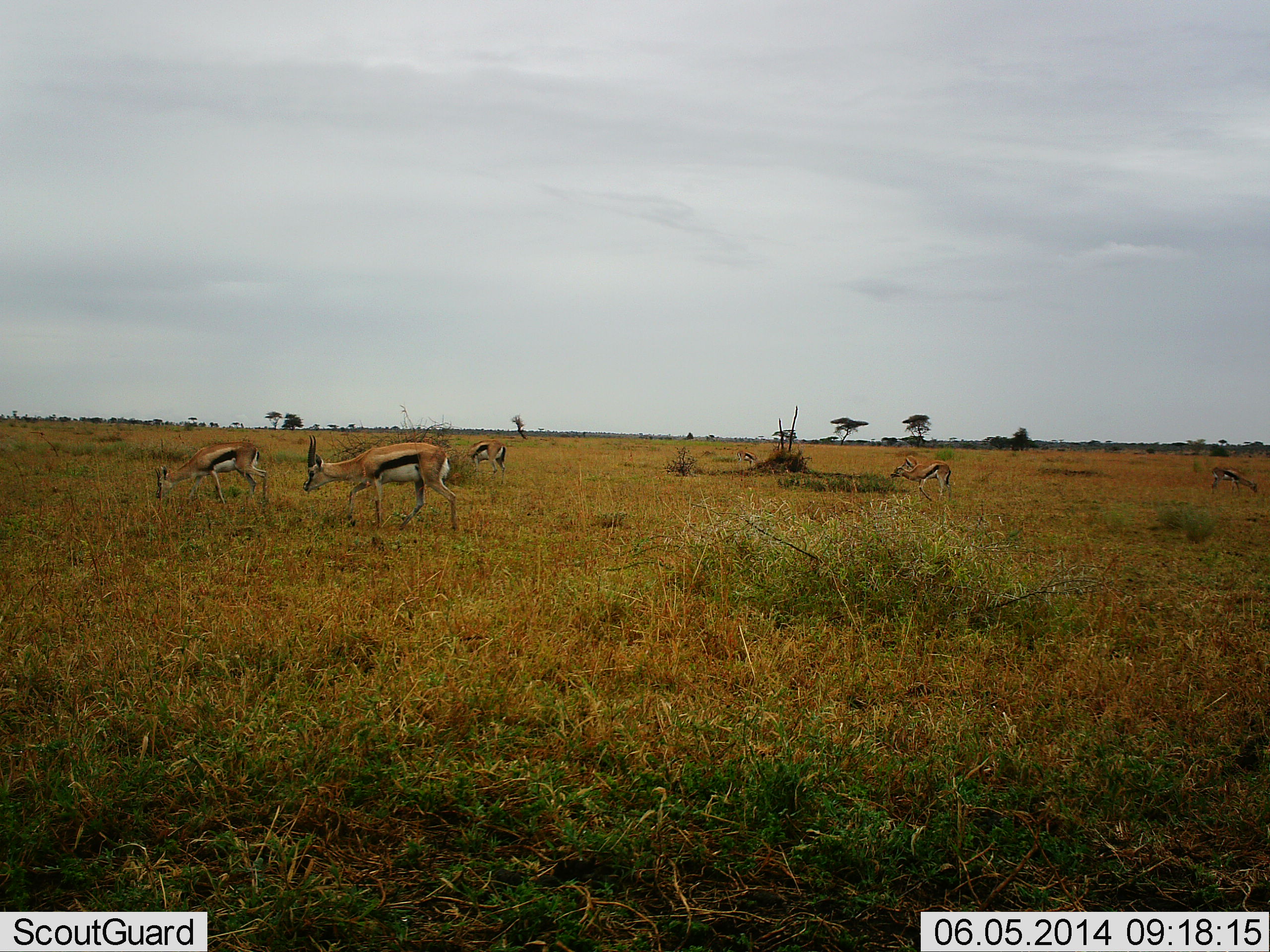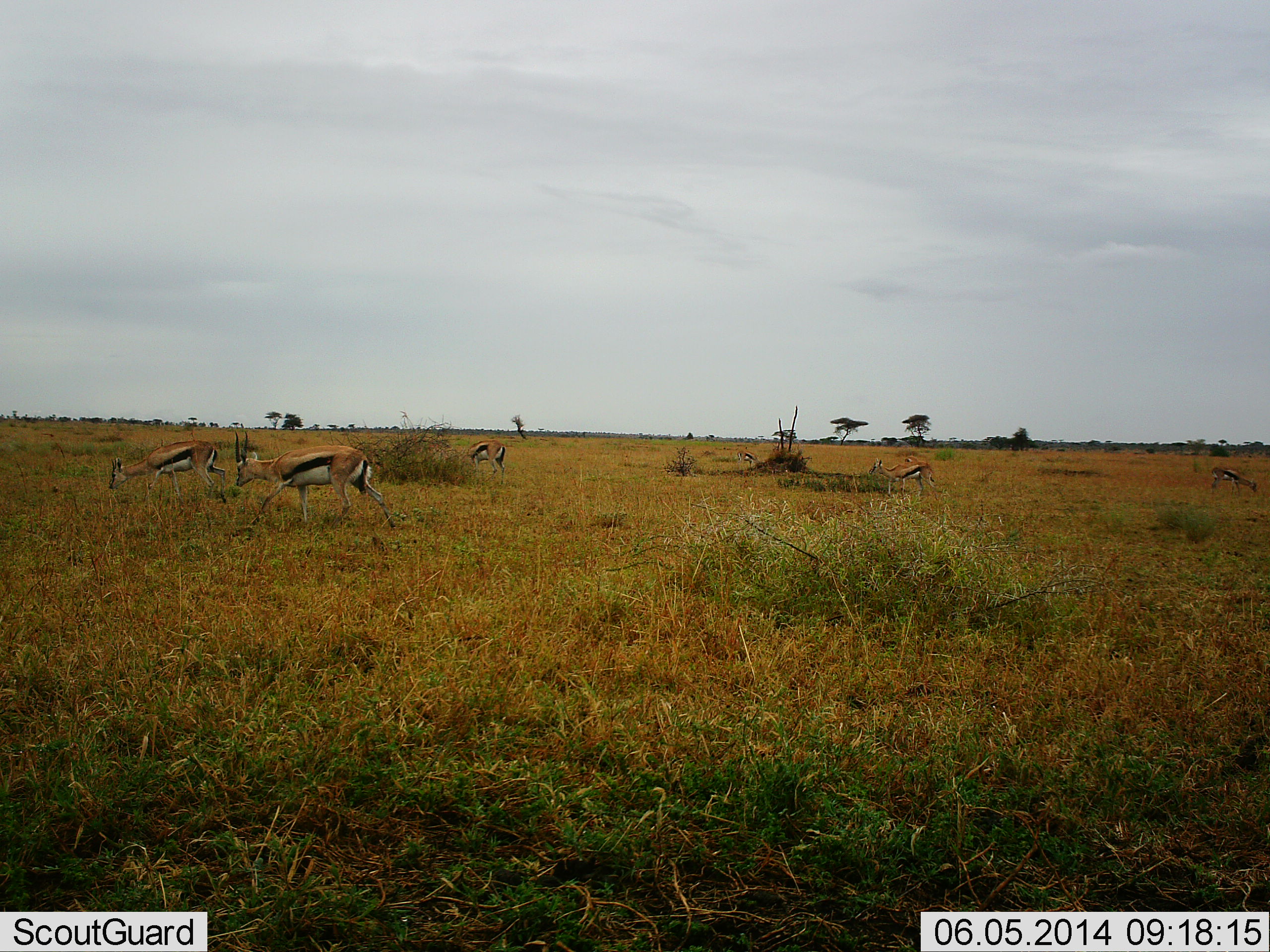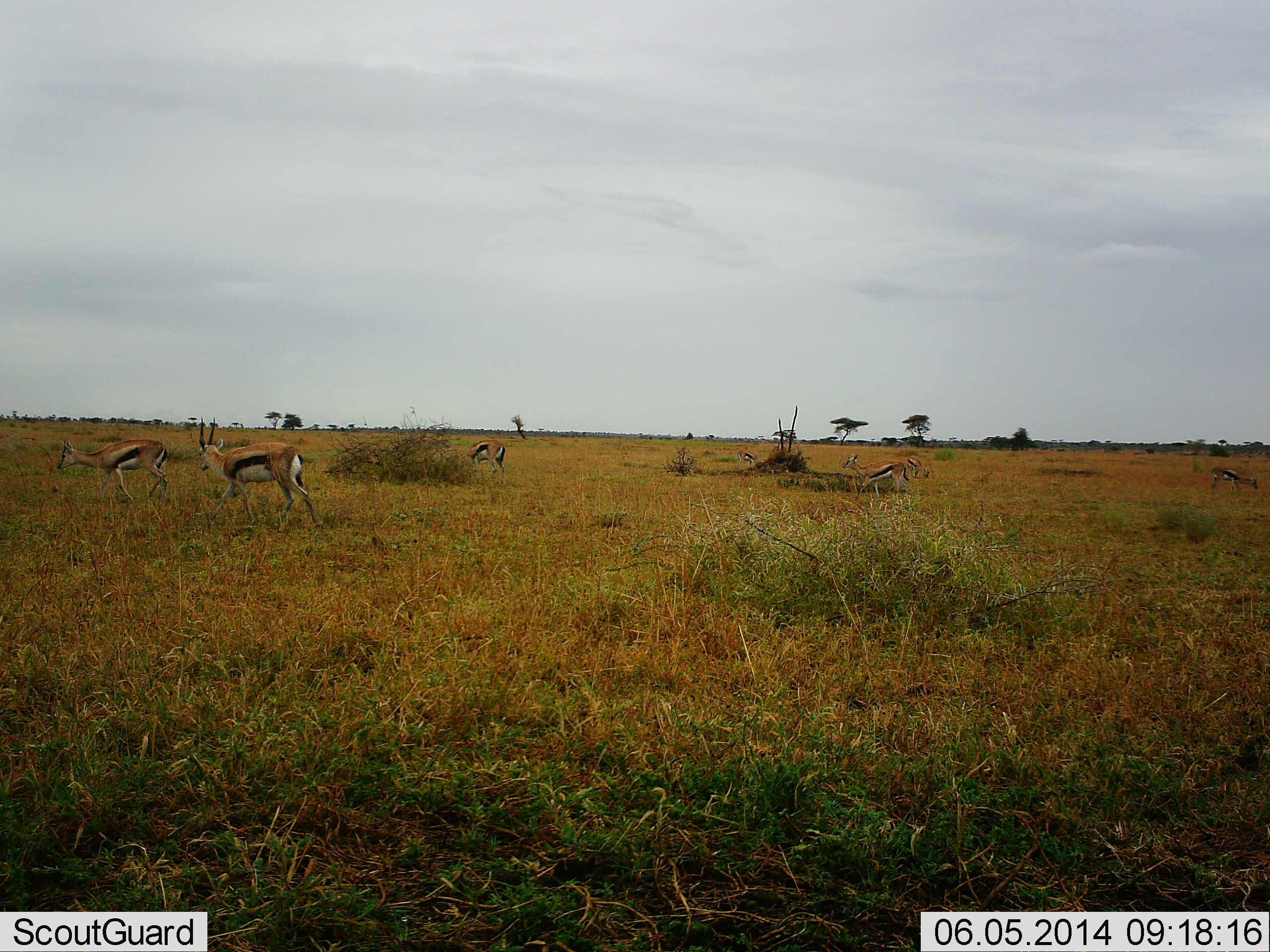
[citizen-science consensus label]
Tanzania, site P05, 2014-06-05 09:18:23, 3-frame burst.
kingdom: Animalia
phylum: Chordata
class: Mammalia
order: Artiodactyla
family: Bovidae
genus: Eudorcas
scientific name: Eudorcas thomsonii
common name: thomson's gazelle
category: gazellethomsons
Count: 5.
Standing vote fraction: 30%.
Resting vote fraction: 0%.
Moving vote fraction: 90%.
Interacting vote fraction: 10%.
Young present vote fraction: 0%.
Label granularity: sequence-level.